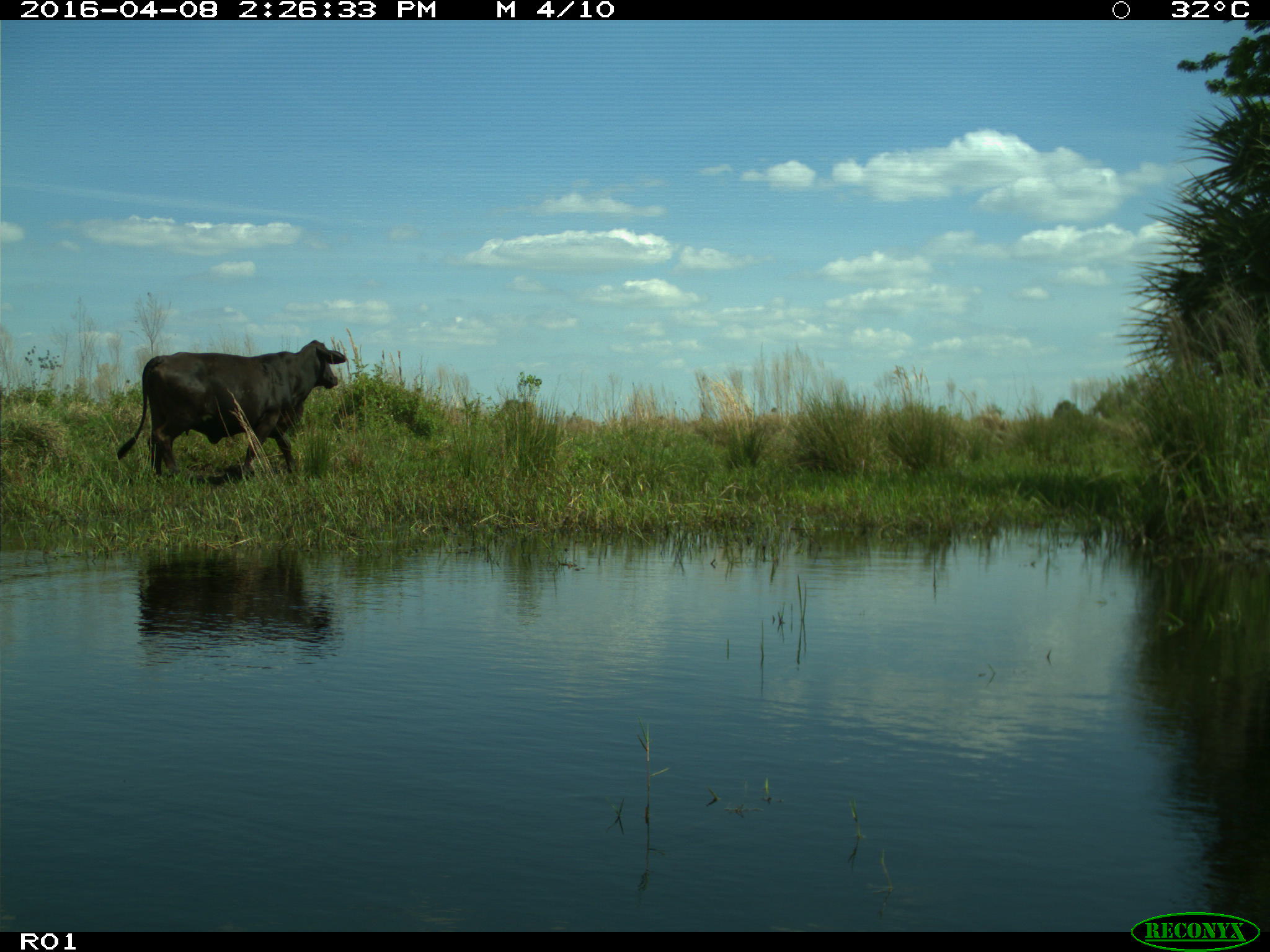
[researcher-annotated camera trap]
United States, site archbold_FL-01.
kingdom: Animalia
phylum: Chordata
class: Mammalia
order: Artiodactyla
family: Bovidae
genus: Bos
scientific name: Bos taurus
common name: domestic cow